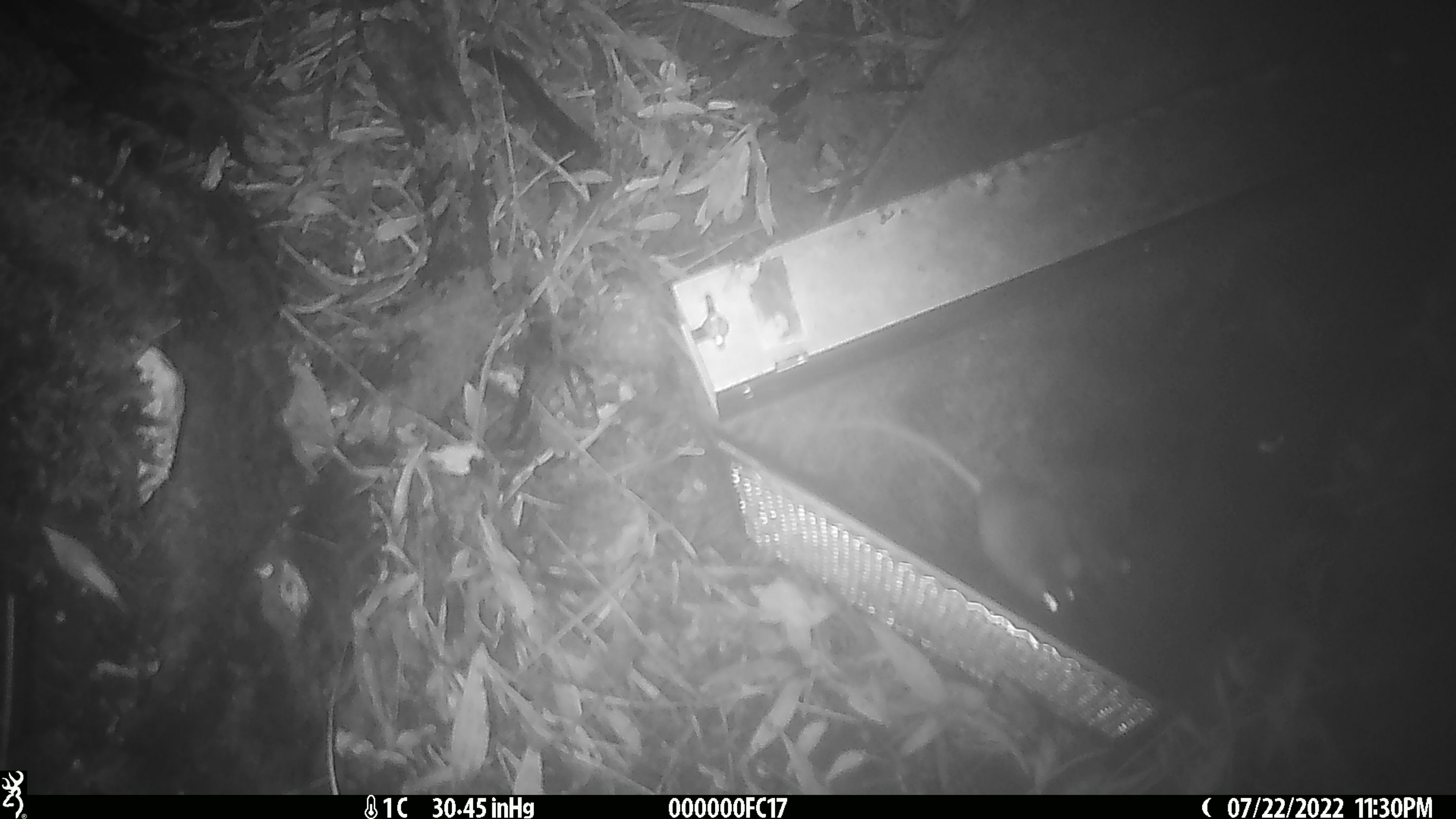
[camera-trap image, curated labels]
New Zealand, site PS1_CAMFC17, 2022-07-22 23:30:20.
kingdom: Animalia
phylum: Chordata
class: Mammalia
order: Rodentia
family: Muridae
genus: Mus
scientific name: Mus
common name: mouse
Mouse (Mus).